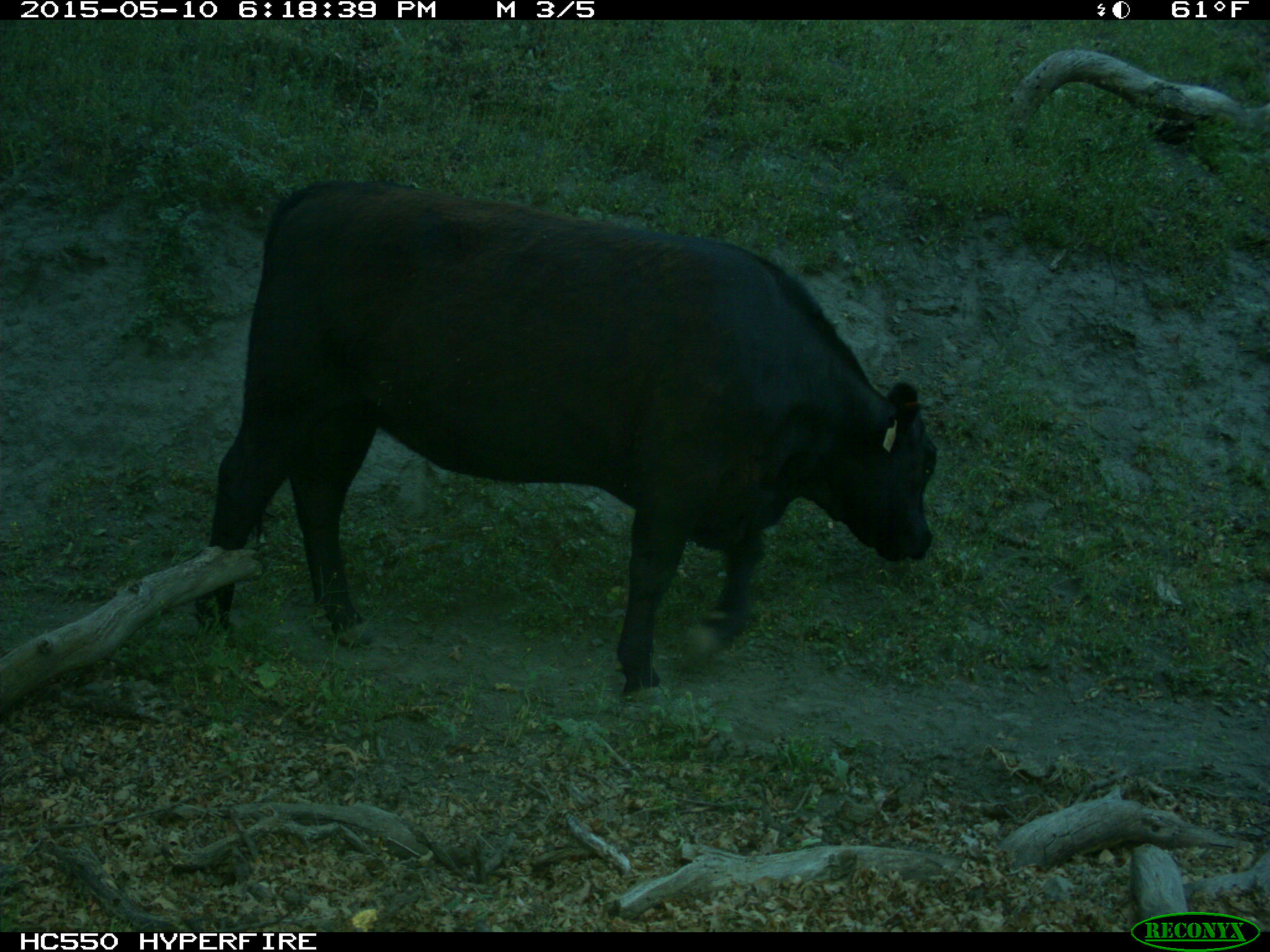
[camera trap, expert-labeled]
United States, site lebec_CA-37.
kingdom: Animalia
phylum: Chordata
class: Mammalia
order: Artiodactyla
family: Bovidae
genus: Bos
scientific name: Bos taurus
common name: domestic cow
Bos taurus (domestic cow).